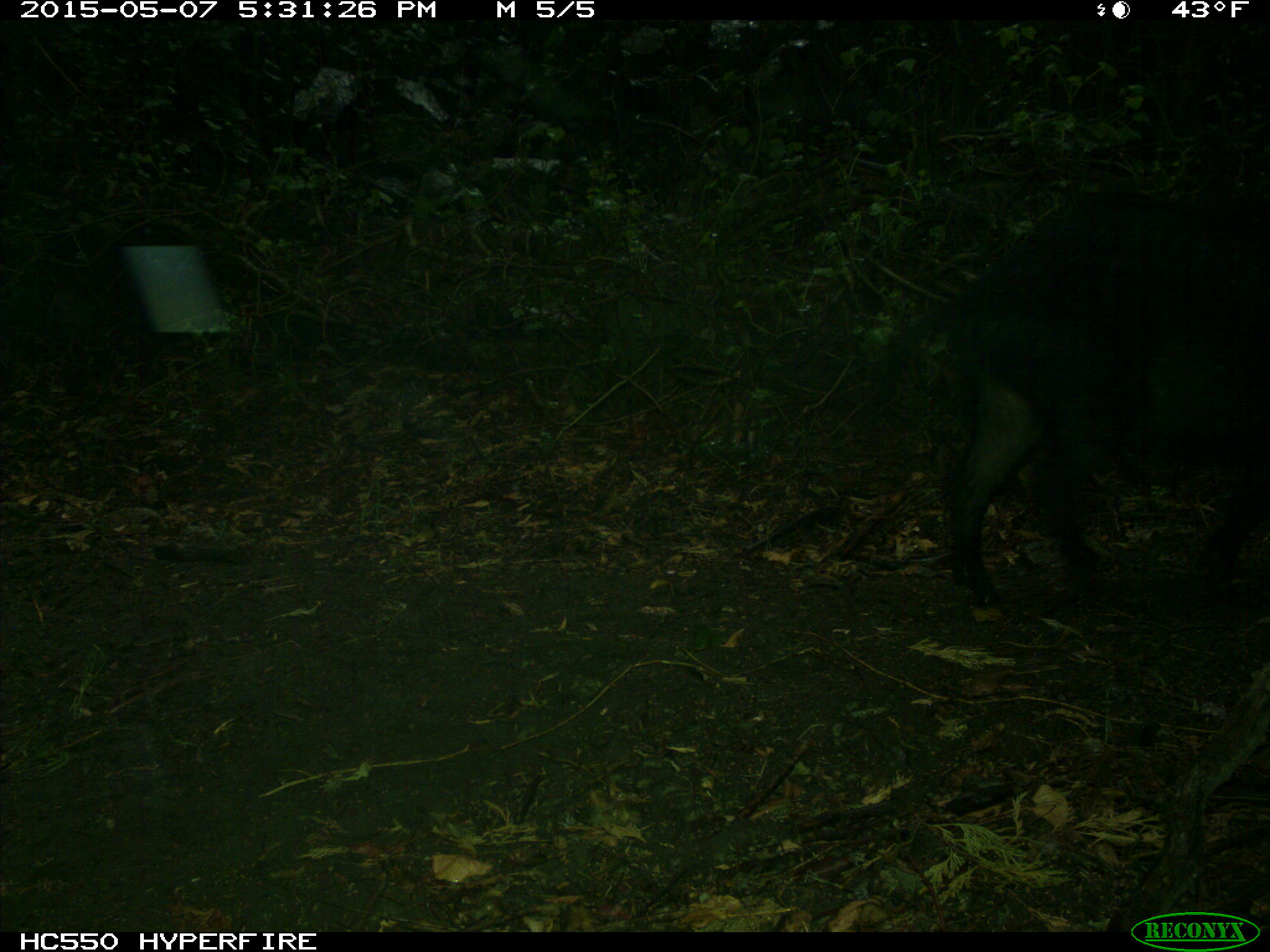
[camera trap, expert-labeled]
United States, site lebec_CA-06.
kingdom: Animalia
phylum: Chordata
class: Mammalia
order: Artiodactyla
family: Suidae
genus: Sus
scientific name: Sus scrofa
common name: wild boar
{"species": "Sus scrofa (wild boar)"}